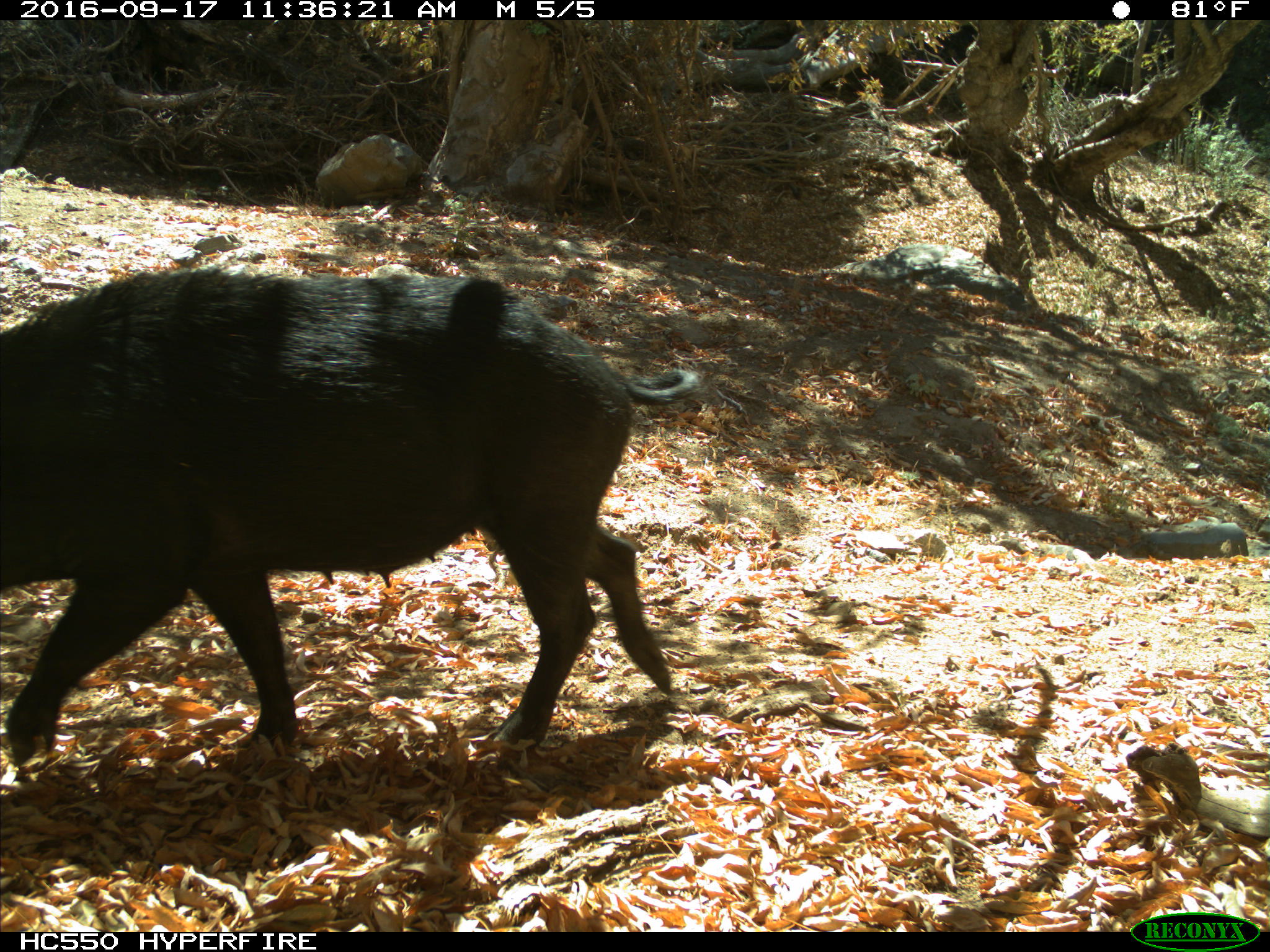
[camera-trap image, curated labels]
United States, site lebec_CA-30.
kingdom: Animalia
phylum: Chordata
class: Mammalia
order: Artiodactyla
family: Suidae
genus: Sus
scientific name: Sus scrofa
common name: wild boar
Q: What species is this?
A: Sus scrofa (wild boar).